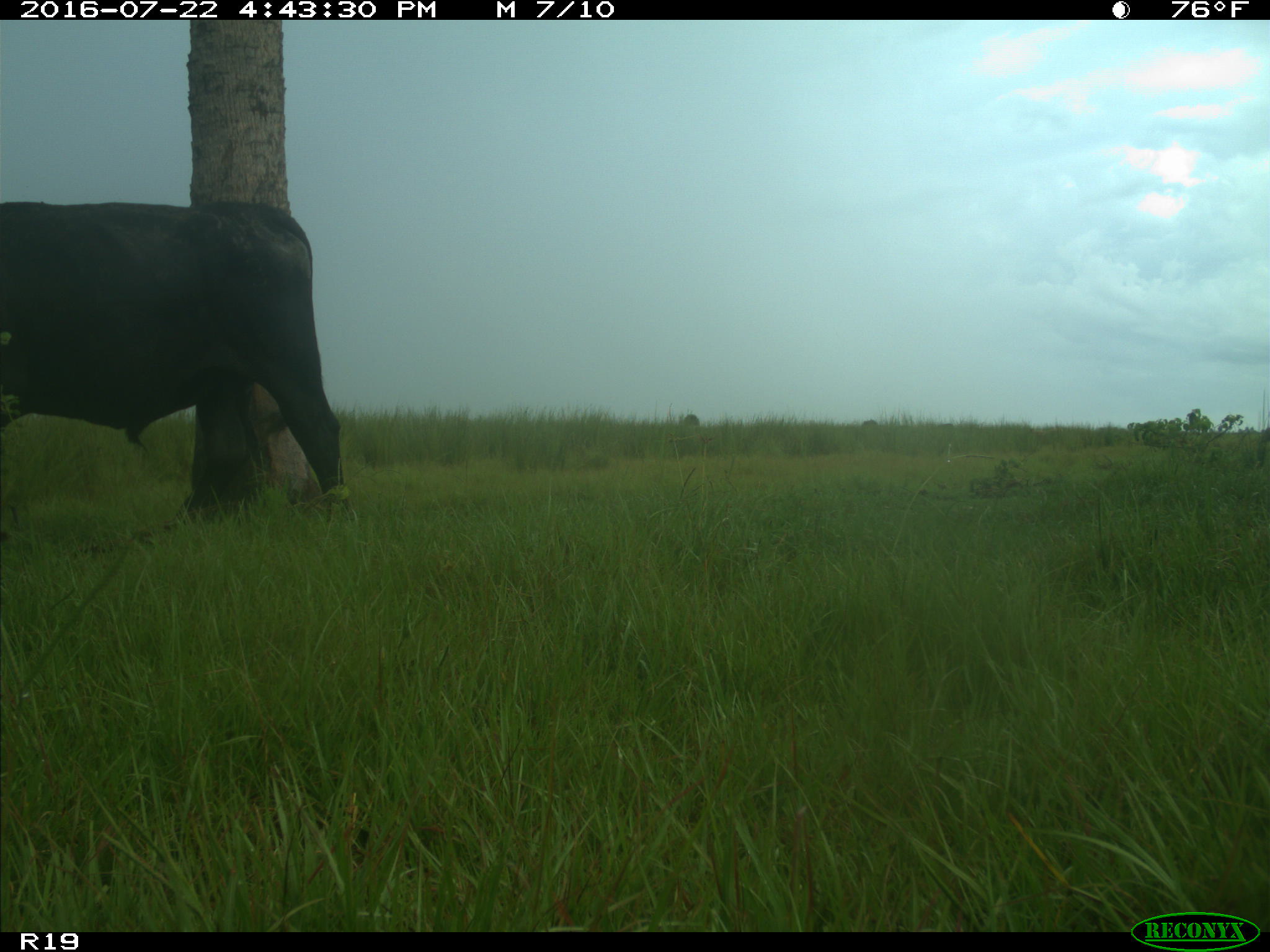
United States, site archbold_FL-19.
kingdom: Animalia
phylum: Chordata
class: Mammalia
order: Artiodactyla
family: Bovidae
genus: Bos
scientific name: Bos taurus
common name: domestic cow